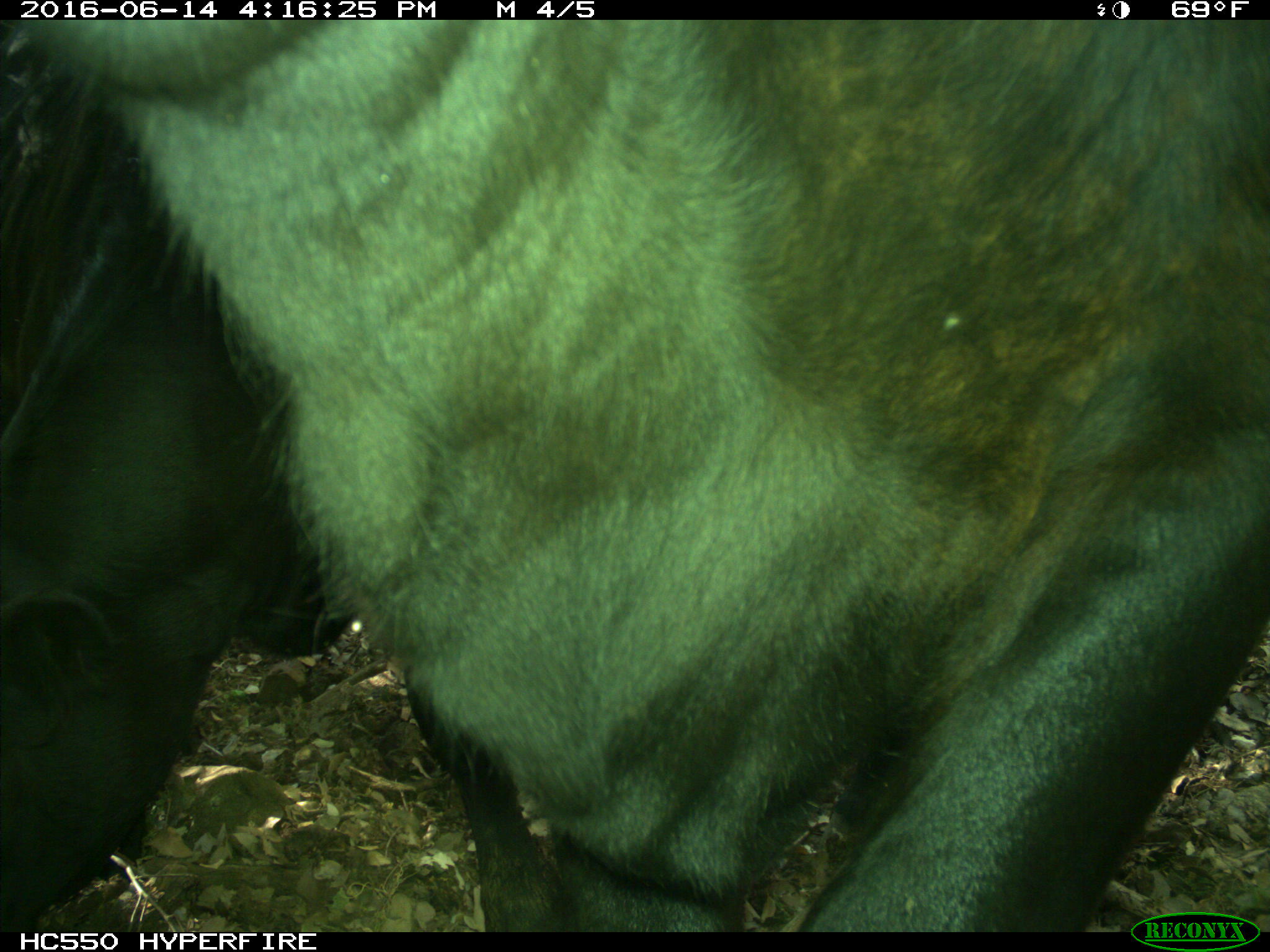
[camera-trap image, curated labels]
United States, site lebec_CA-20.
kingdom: Animalia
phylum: Chordata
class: Mammalia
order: Artiodactyla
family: Bovidae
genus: Bos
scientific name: Bos taurus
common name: domestic cow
Bos taurus (domestic cow).